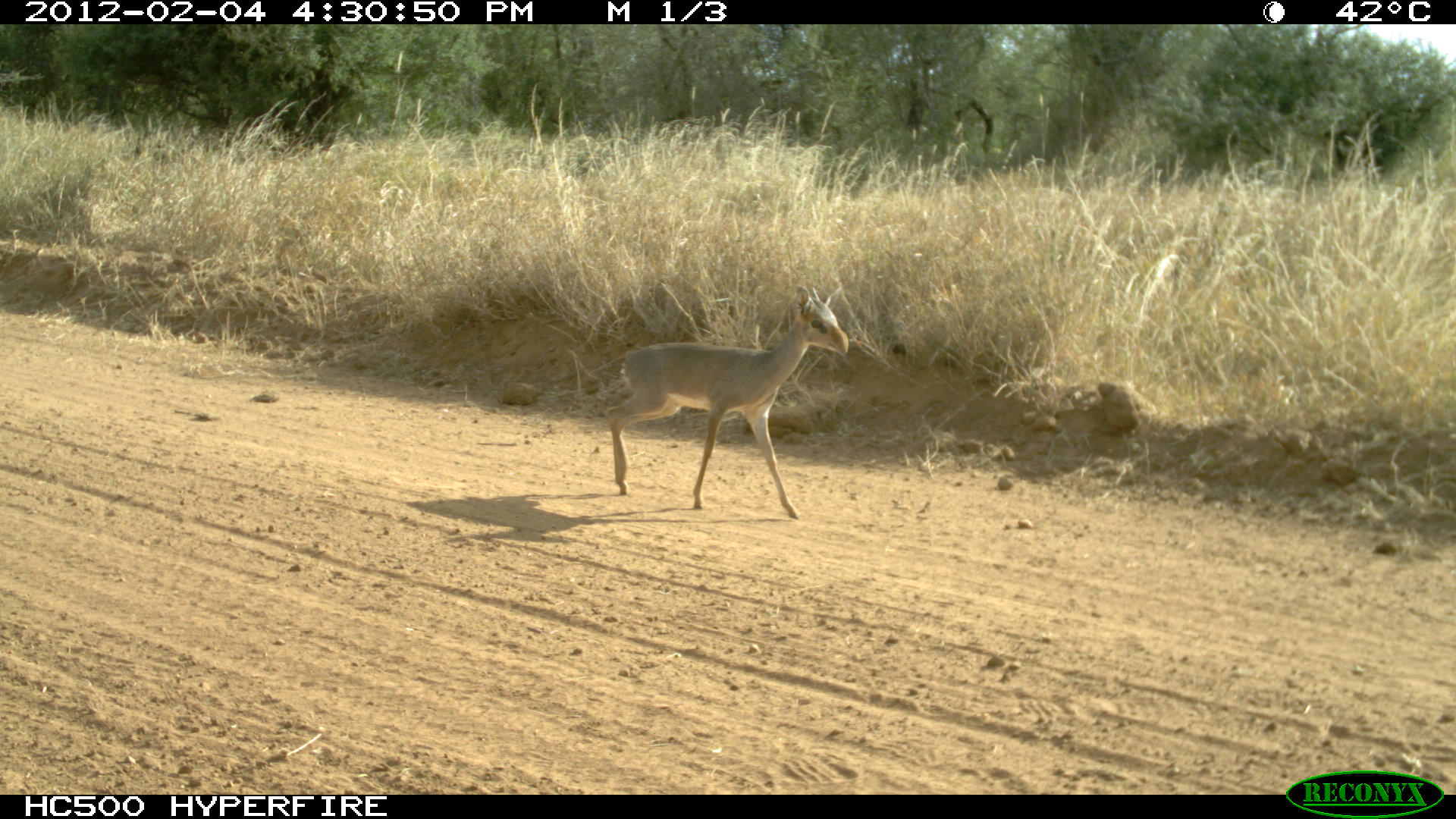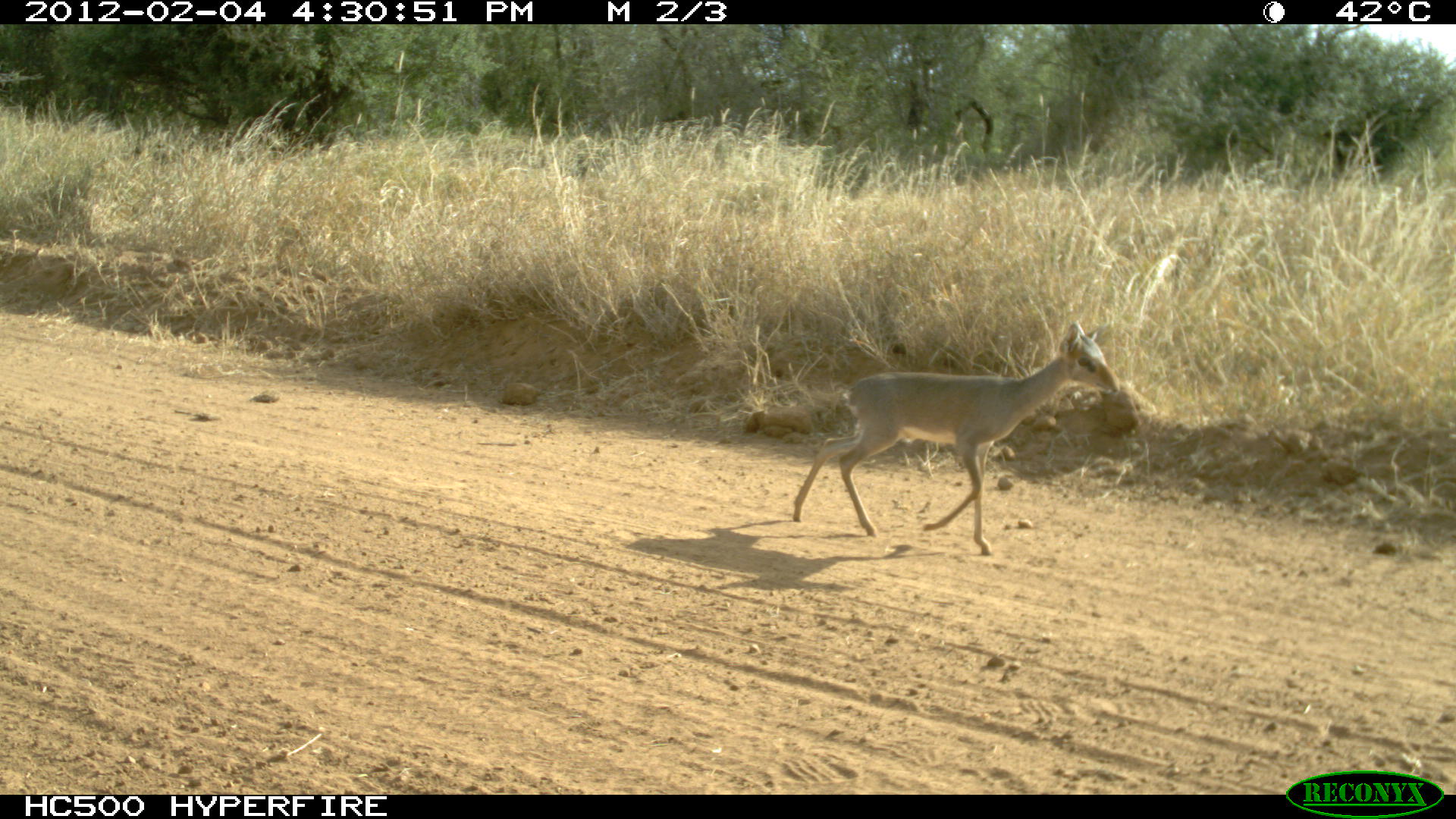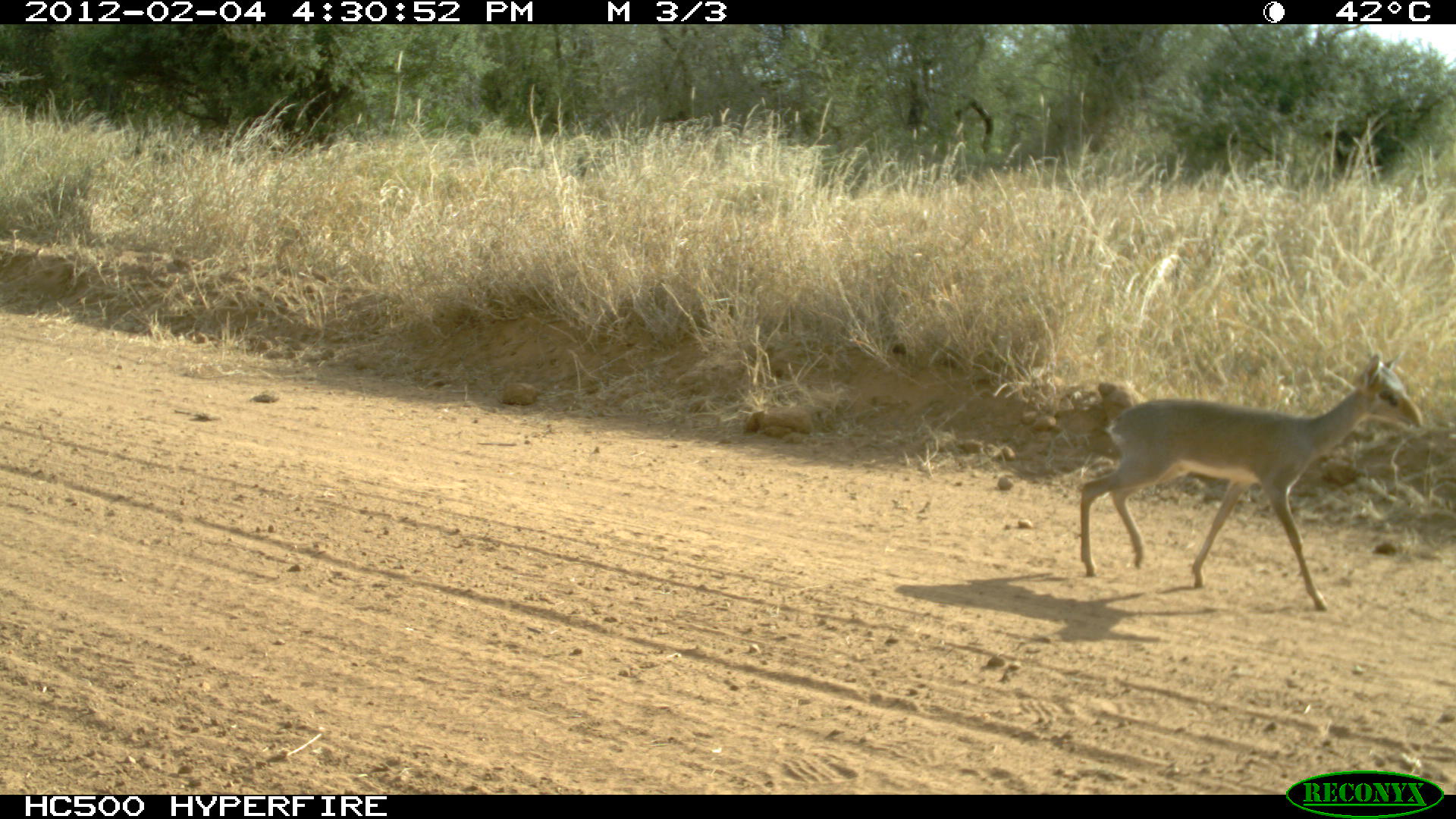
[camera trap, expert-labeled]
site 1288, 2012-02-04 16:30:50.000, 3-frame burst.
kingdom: Animalia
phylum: Chordata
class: Mammalia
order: Artiodactyla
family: Bovidae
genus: Madoqua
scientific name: Madoqua guentheri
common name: günther's dik-dik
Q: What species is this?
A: Madoqua guentheri (günther's dik-dik).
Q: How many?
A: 1.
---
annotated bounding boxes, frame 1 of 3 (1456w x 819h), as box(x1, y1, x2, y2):
madoqua guentheri: box(603, 283, 849, 520)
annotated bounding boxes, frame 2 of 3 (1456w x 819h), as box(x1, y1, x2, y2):
madoqua guentheri: box(789, 319, 1121, 556)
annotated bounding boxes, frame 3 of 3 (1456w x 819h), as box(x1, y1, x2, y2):
madoqua guentheri: box(1078, 349, 1425, 613)